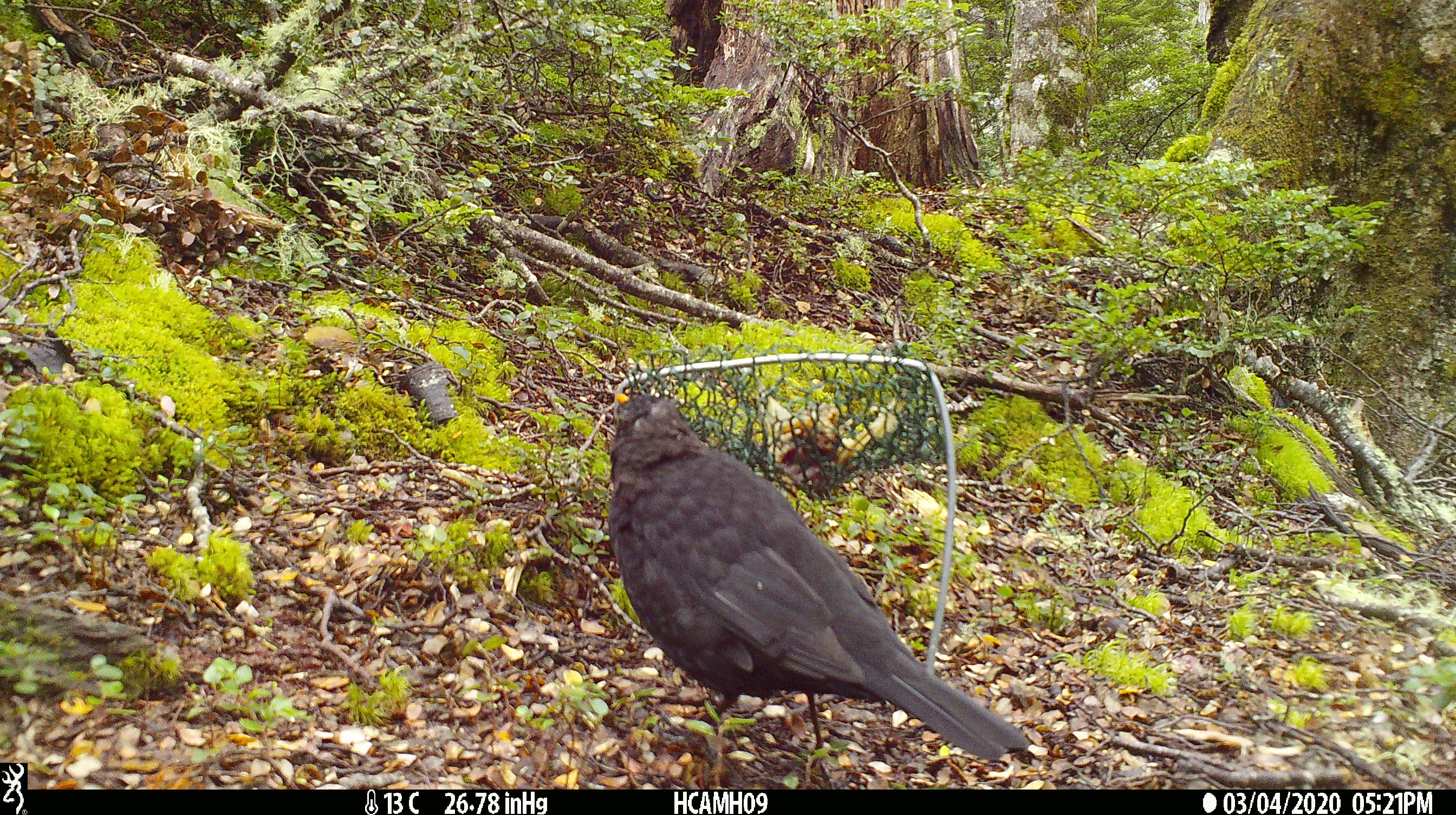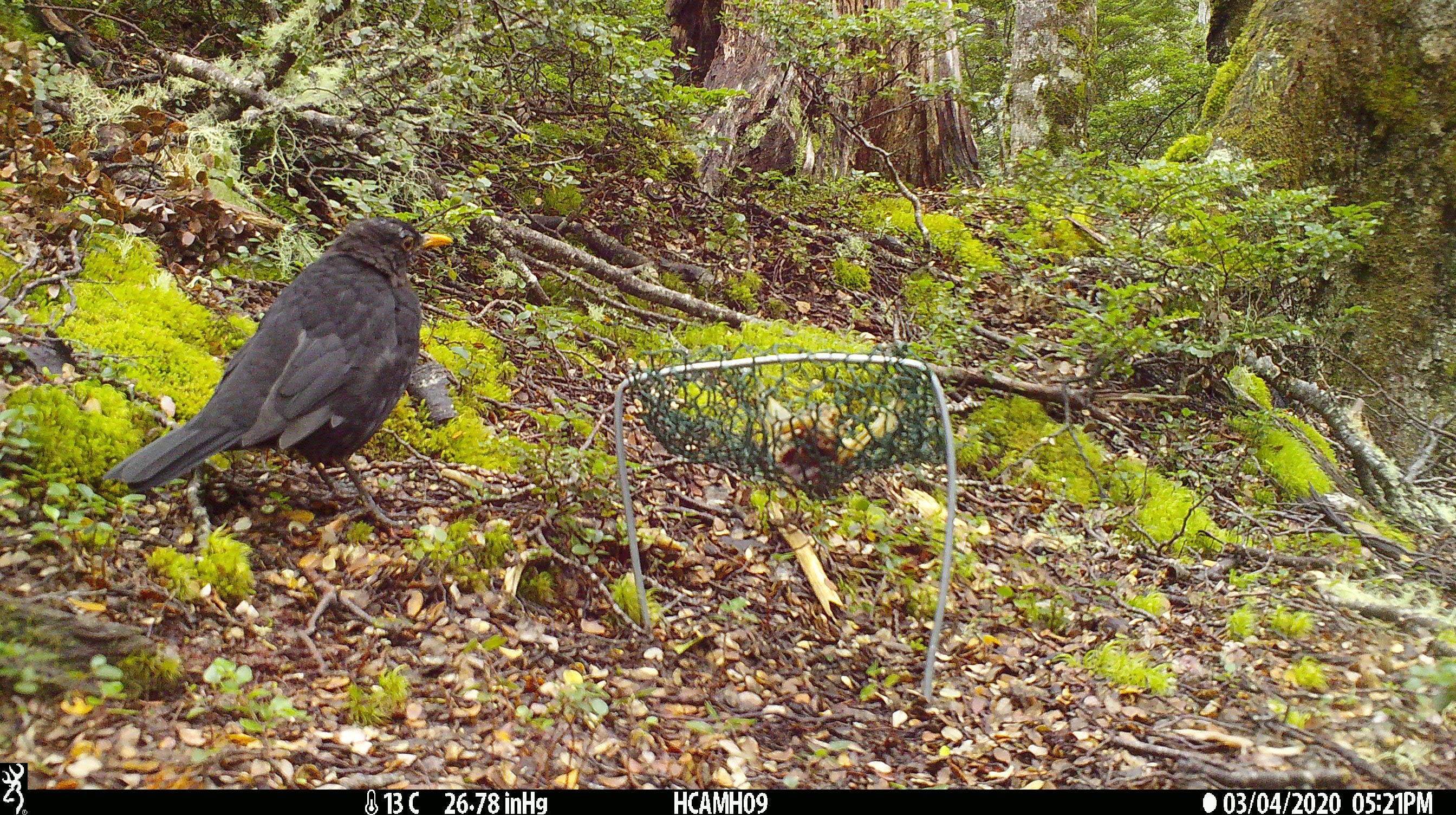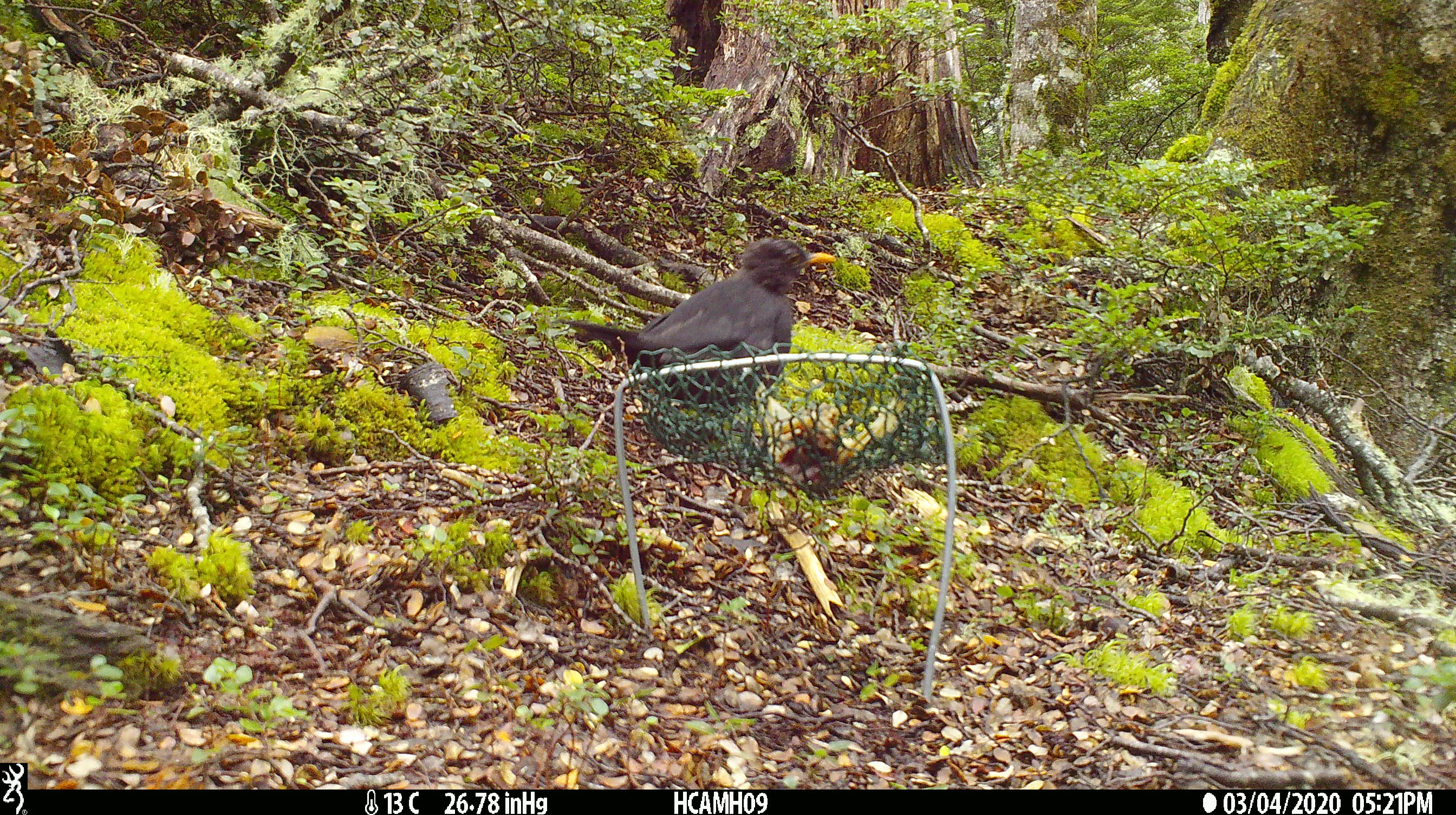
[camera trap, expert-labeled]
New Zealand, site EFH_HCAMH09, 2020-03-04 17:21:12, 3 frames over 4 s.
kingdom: Animalia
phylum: Chordata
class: Aves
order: Passeriformes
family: Turdidae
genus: Turdus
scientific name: Turdus merula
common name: eurasian blackbird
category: blackbird